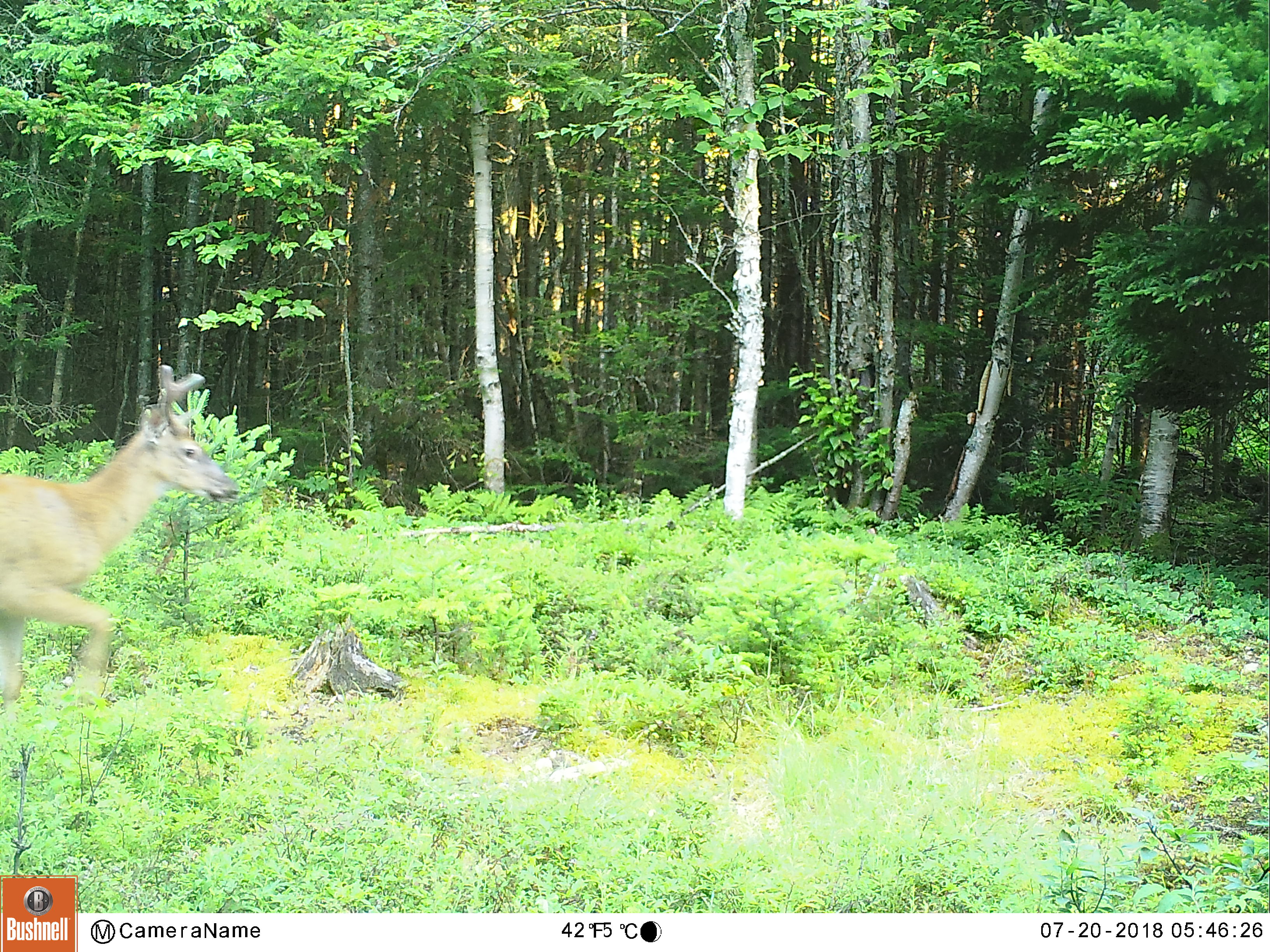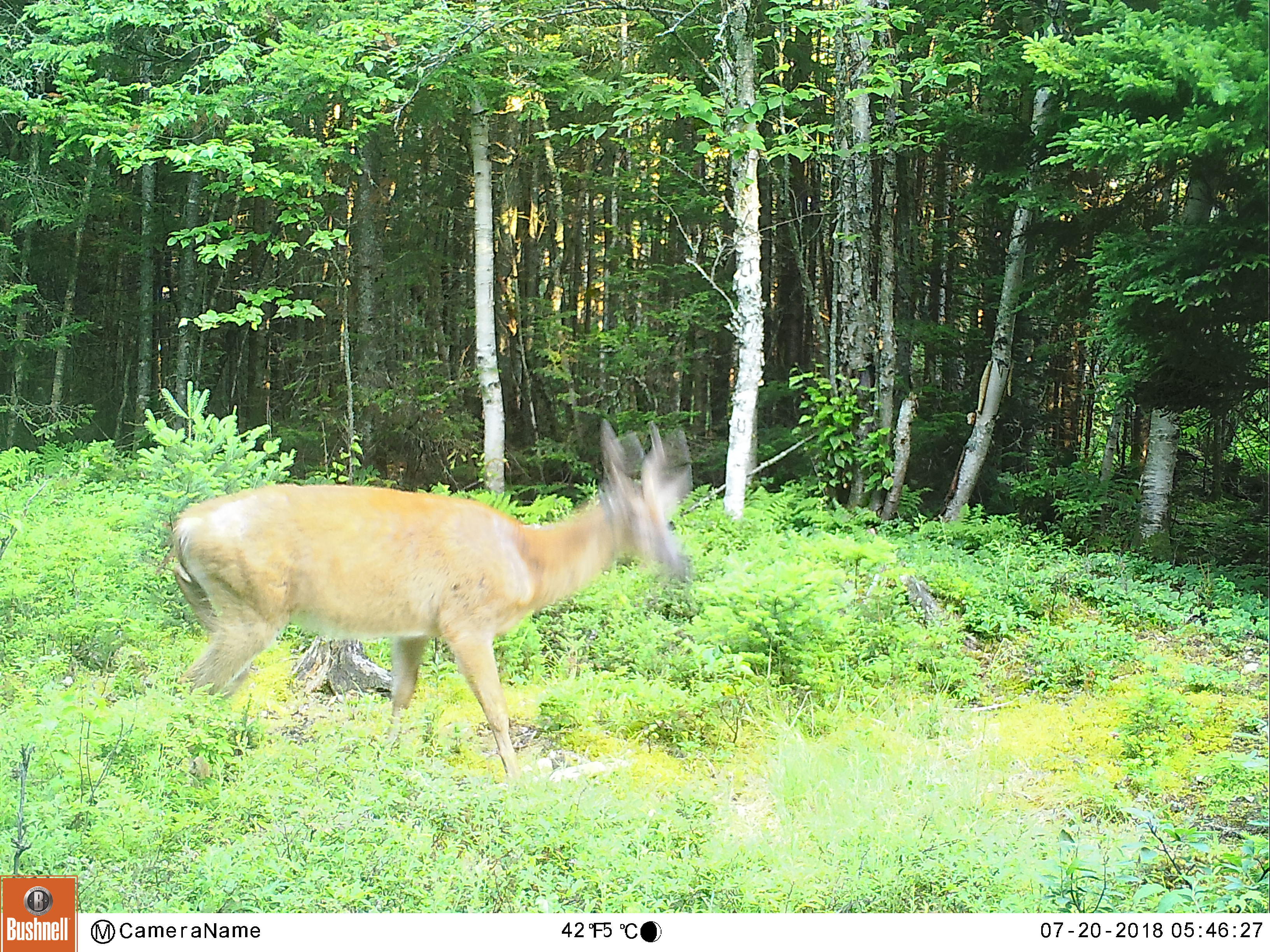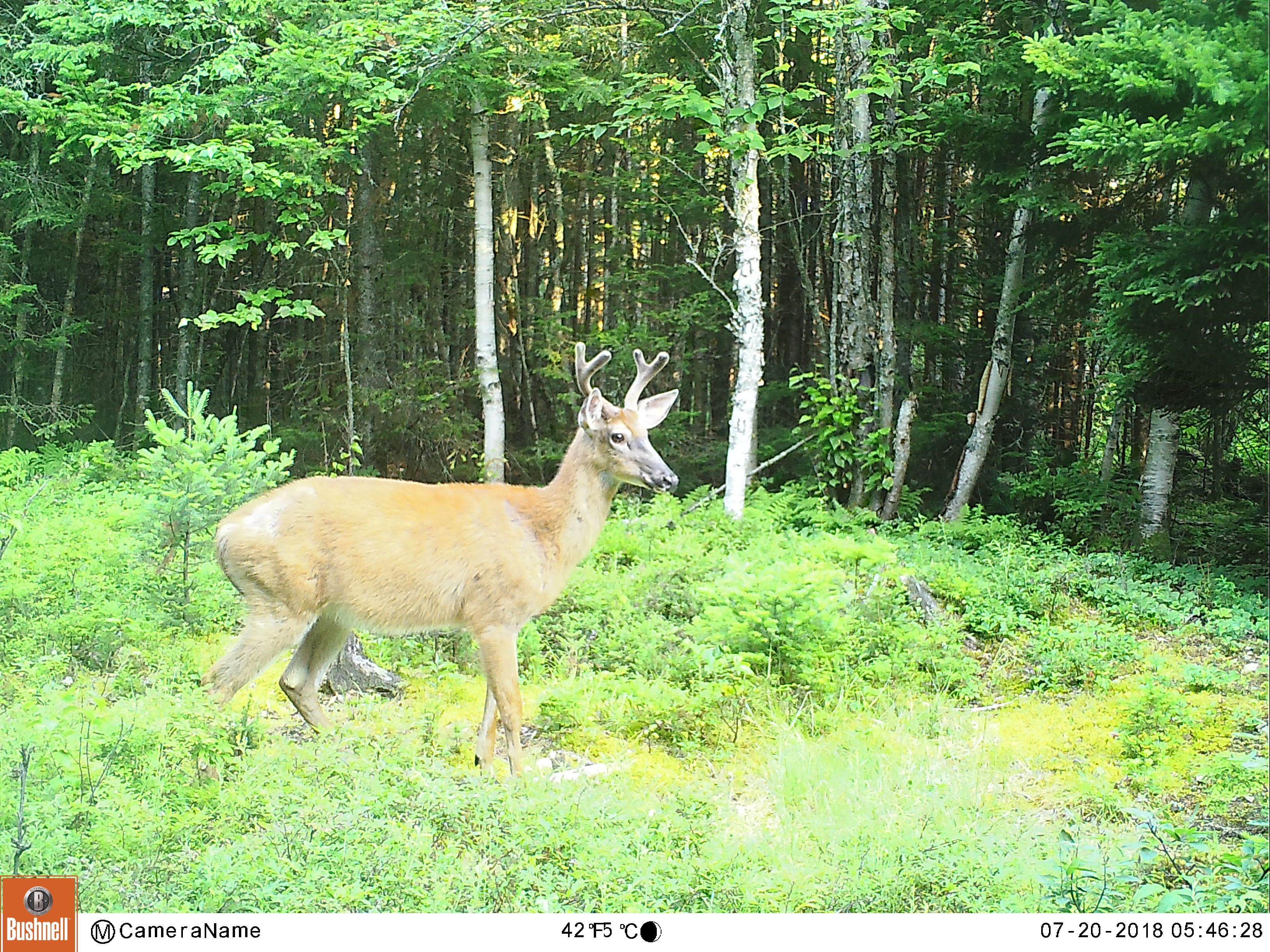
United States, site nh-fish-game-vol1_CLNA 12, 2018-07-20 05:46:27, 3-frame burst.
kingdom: Animalia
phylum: Chordata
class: Mammalia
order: Artiodactyla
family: Cervidae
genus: Odocoileus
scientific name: Odocoileus virginianus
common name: white-tailed deer